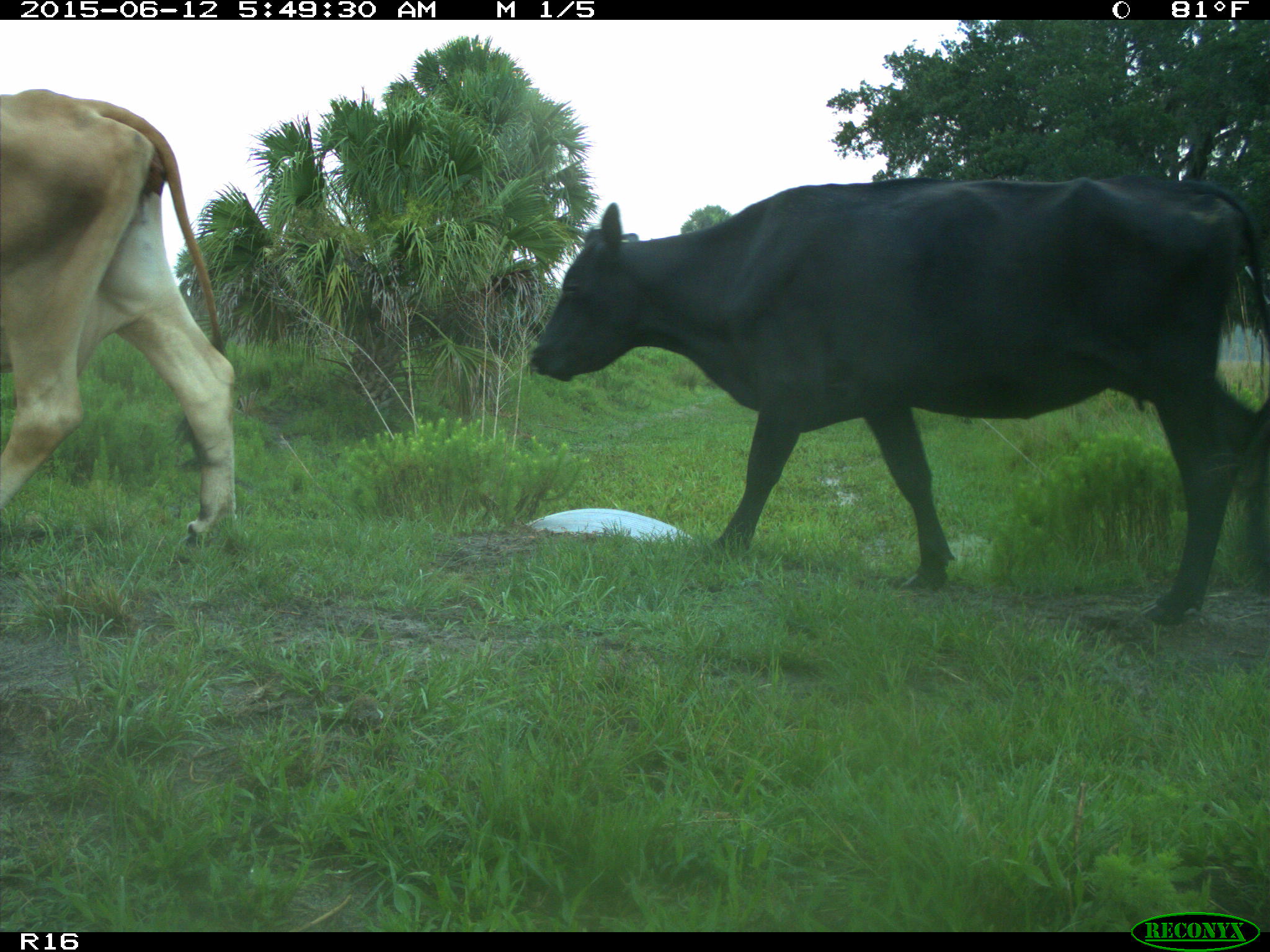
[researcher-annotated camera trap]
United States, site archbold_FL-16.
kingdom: Animalia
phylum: Chordata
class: Mammalia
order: Artiodactyla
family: Bovidae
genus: Bos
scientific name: Bos taurus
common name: domestic cow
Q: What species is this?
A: Bos taurus (domestic cow).